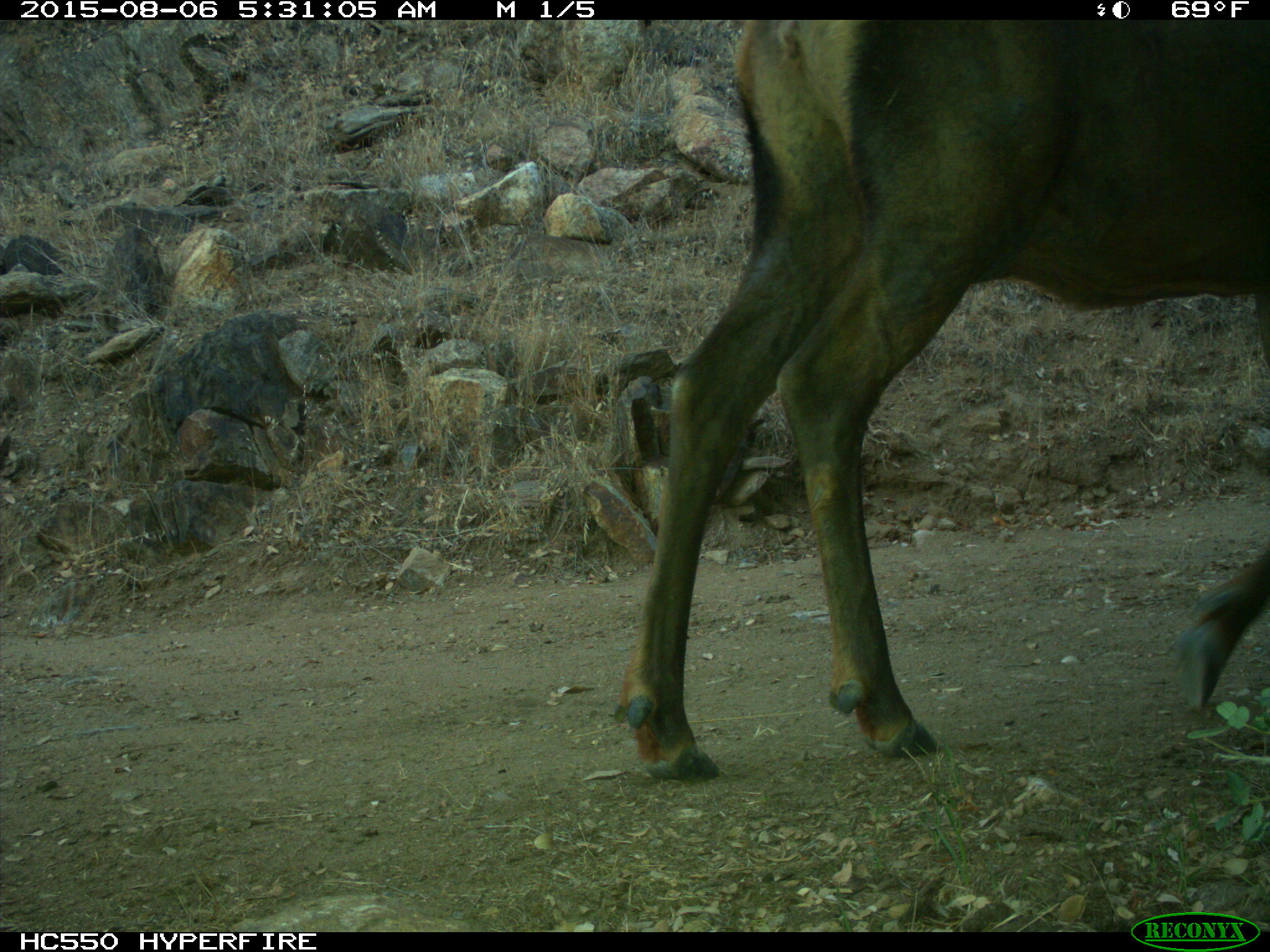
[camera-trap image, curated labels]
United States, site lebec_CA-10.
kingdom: Animalia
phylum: Chordata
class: Mammalia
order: Artiodactyla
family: Cervidae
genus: Cervus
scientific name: Cervus canadensis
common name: elk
Cervus canadensis (elk).